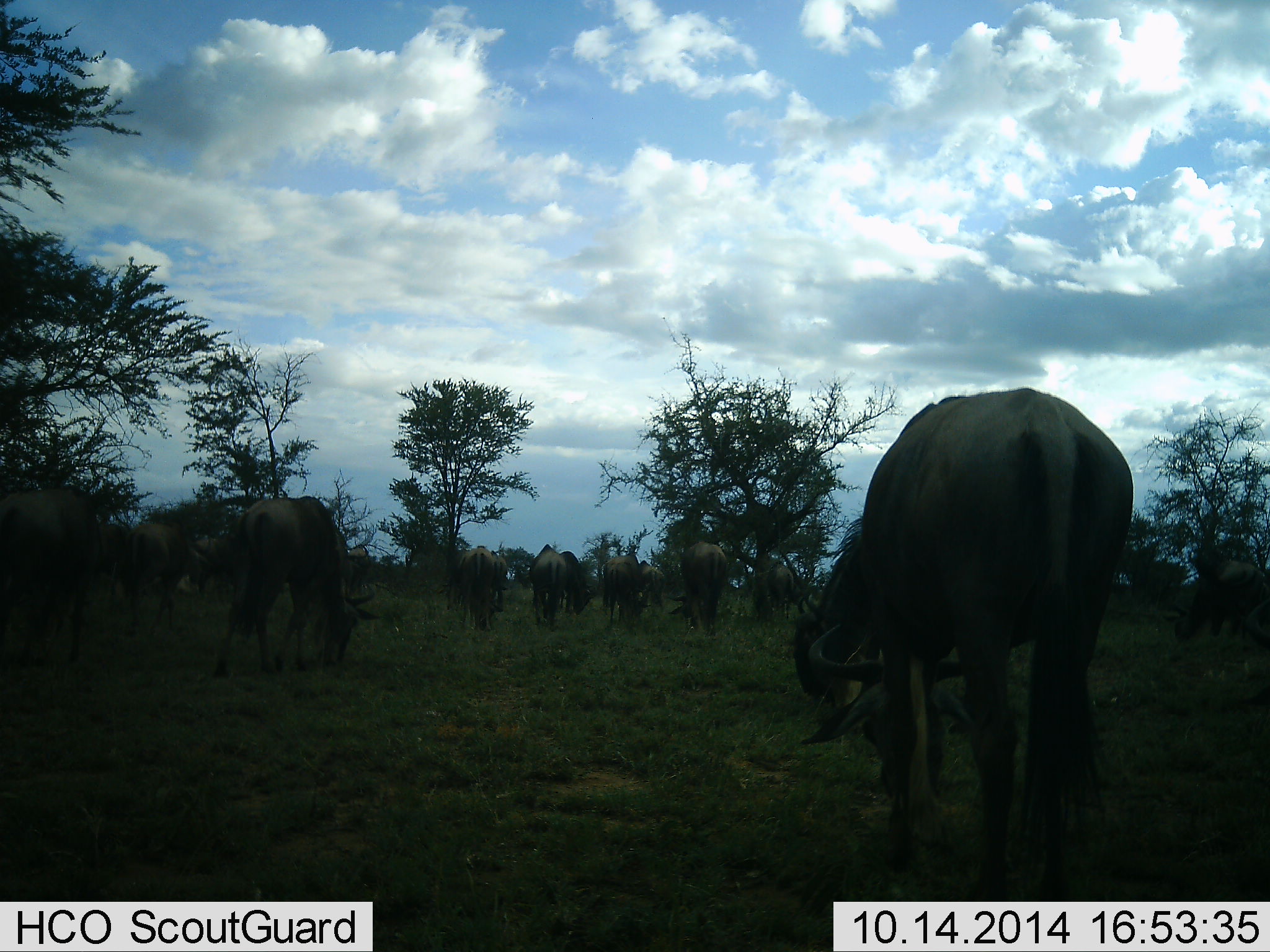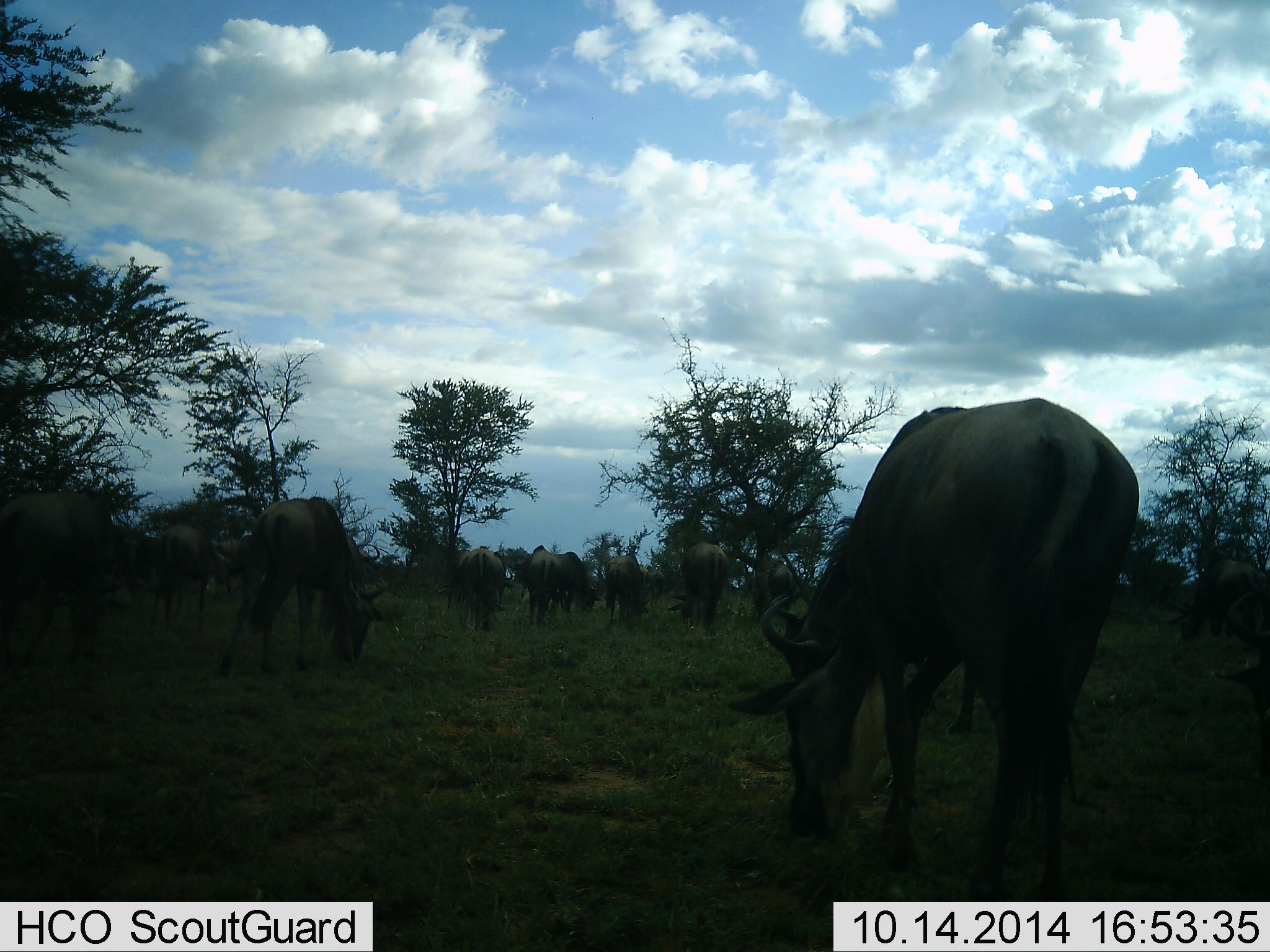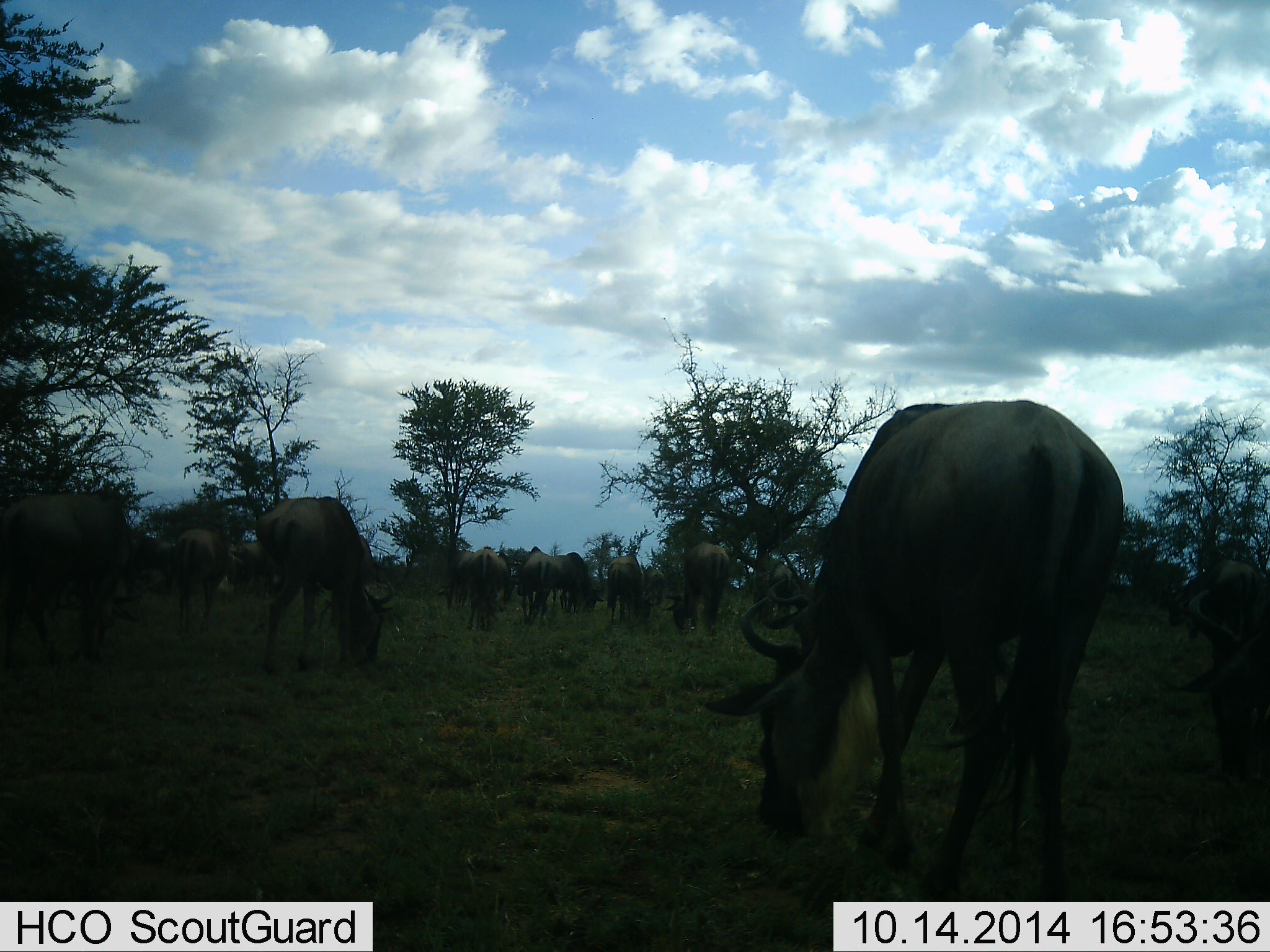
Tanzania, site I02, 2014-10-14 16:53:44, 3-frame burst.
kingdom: Animalia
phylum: Chordata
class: Mammalia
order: Artiodactyla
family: Bovidae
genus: Connochaetes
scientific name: Connochaetes taurinus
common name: blue wildebeest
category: wildebeest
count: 11-50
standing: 20%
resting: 0%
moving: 40%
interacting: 0%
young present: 0%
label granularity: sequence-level